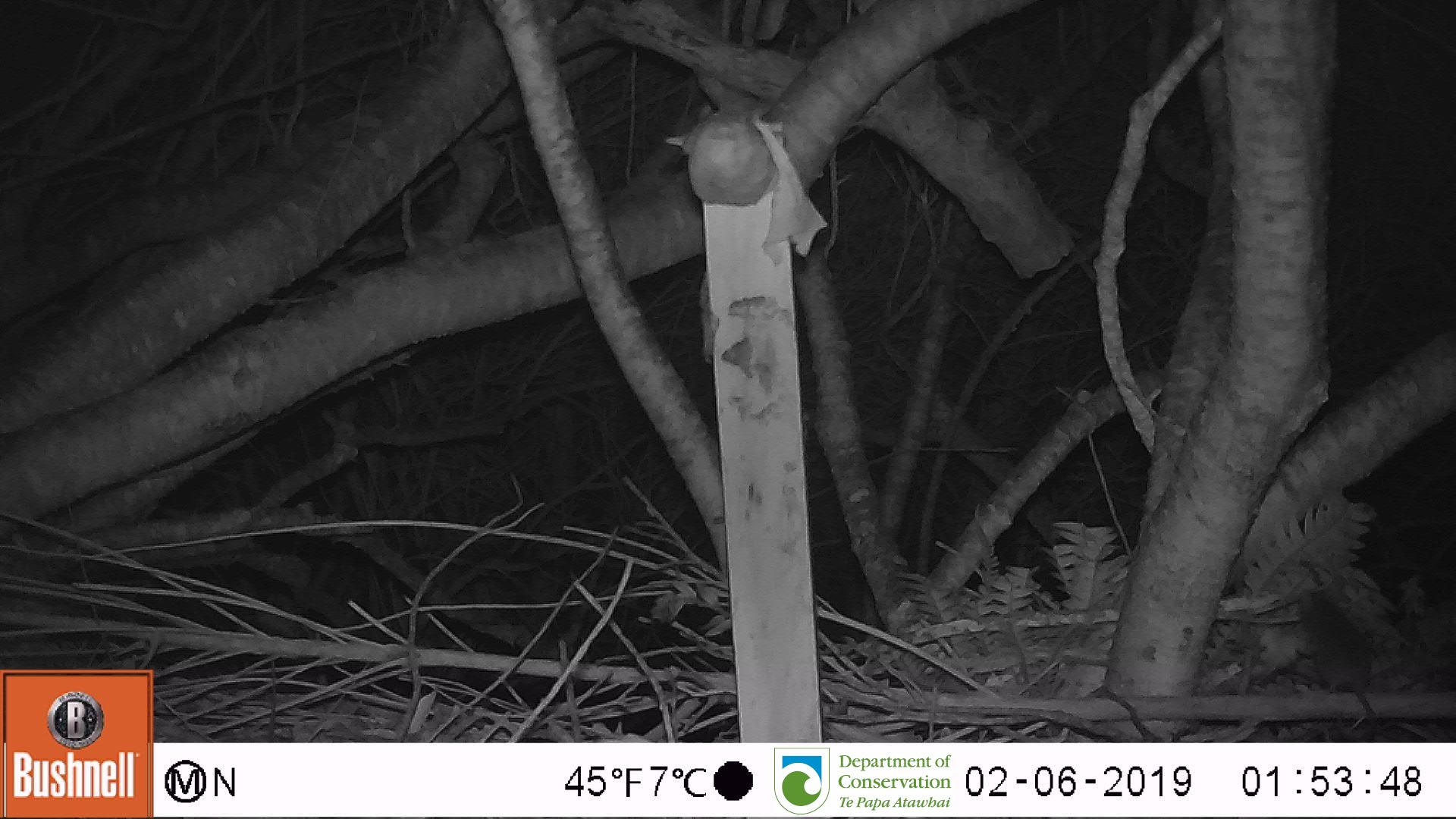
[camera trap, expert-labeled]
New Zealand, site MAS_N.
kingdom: Animalia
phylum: Chordata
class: Mammalia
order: Rodentia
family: Muridae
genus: Mus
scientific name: Mus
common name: mouse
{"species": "mouse (Mus)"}